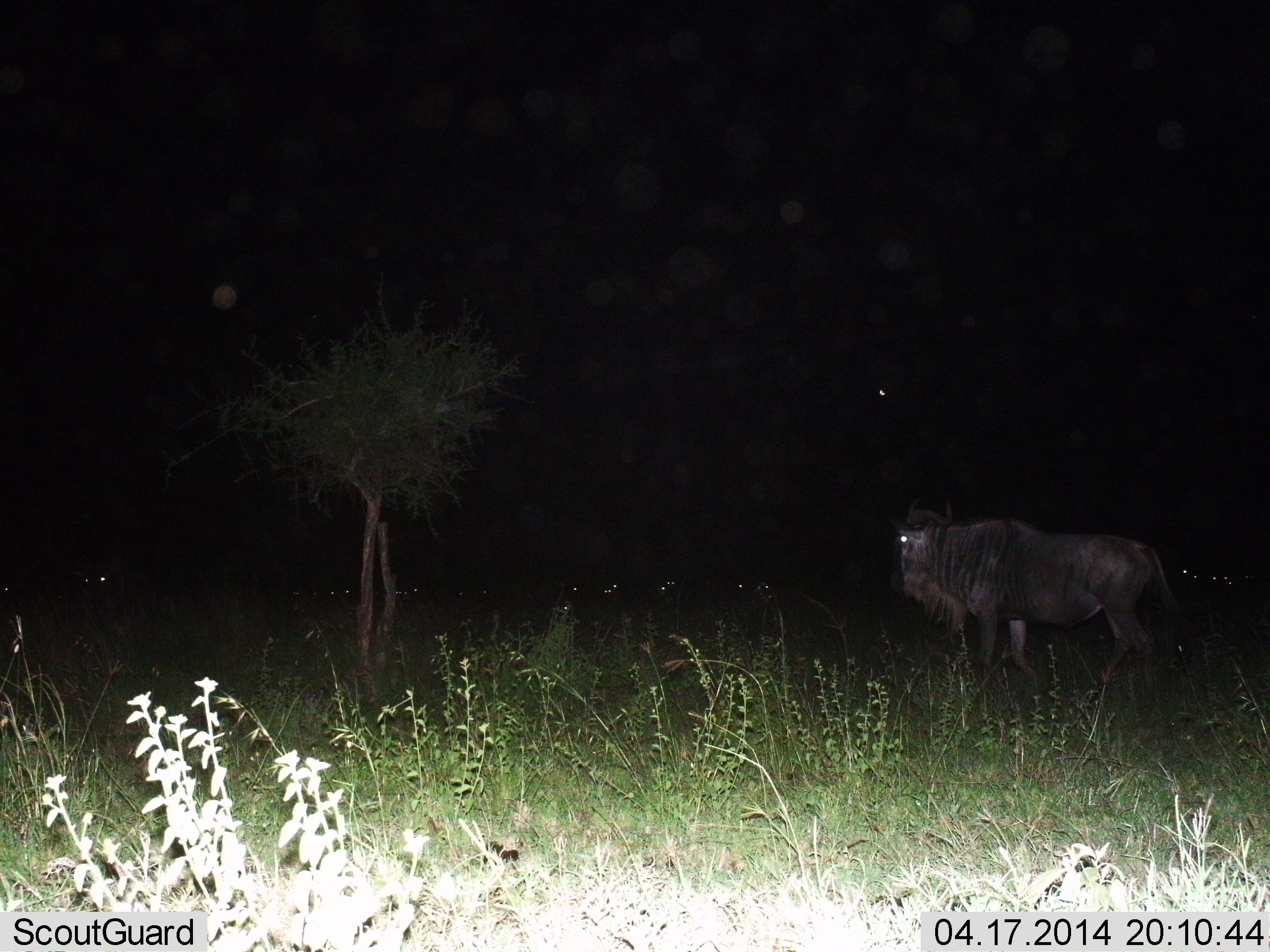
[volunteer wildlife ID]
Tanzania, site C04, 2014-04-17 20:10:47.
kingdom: Animalia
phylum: Chordata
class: Mammalia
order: Artiodactyla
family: Bovidae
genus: Connochaetes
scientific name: Connochaetes taurinus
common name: blue wildebeest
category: wildebeest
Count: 1.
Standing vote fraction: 64%.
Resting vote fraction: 9%.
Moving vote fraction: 36%.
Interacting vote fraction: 0%.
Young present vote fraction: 0%.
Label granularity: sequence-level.